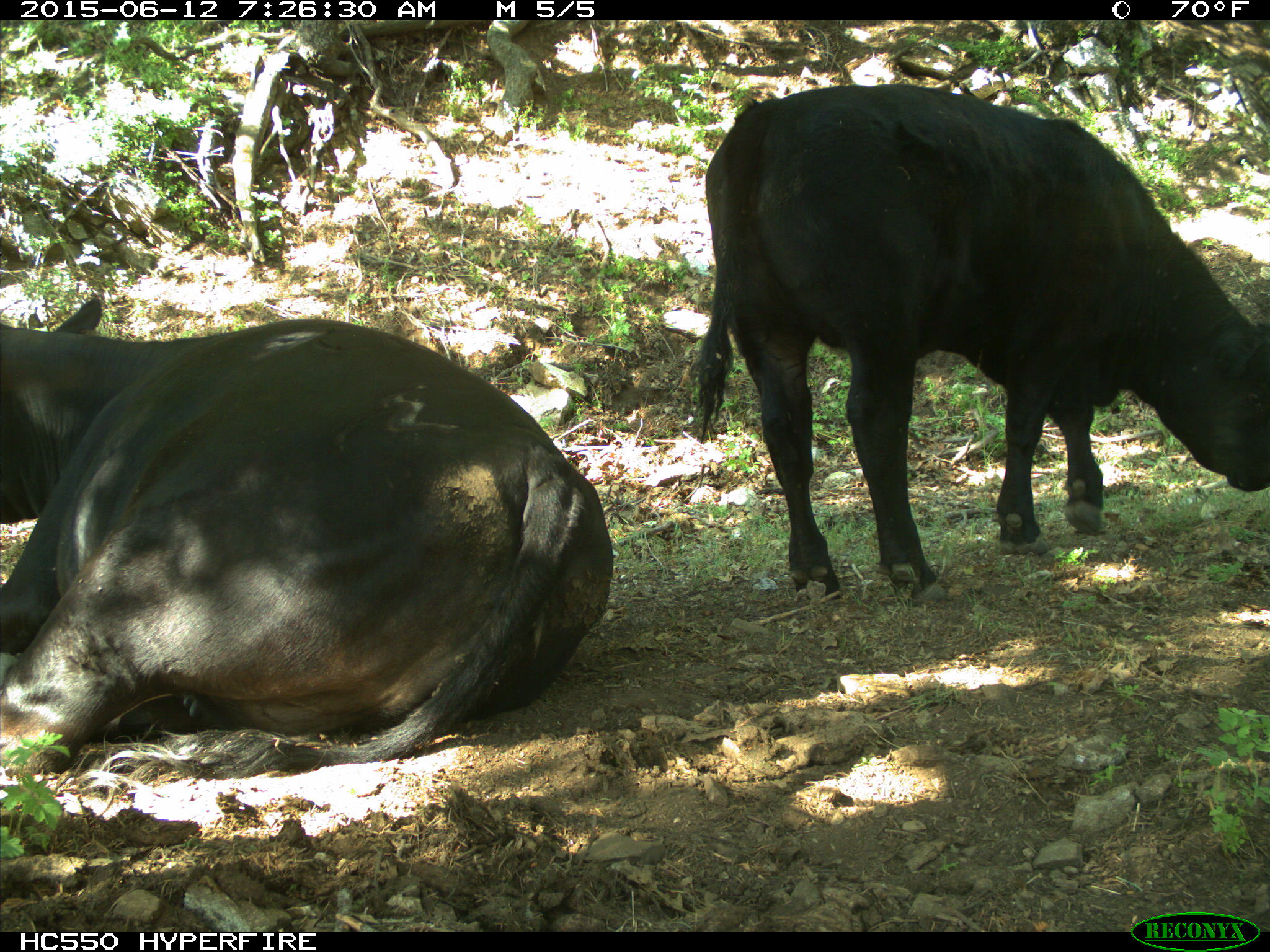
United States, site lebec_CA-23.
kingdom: Animalia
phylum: Chordata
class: Mammalia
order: Artiodactyla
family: Bovidae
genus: Bos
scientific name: Bos taurus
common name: domestic cow